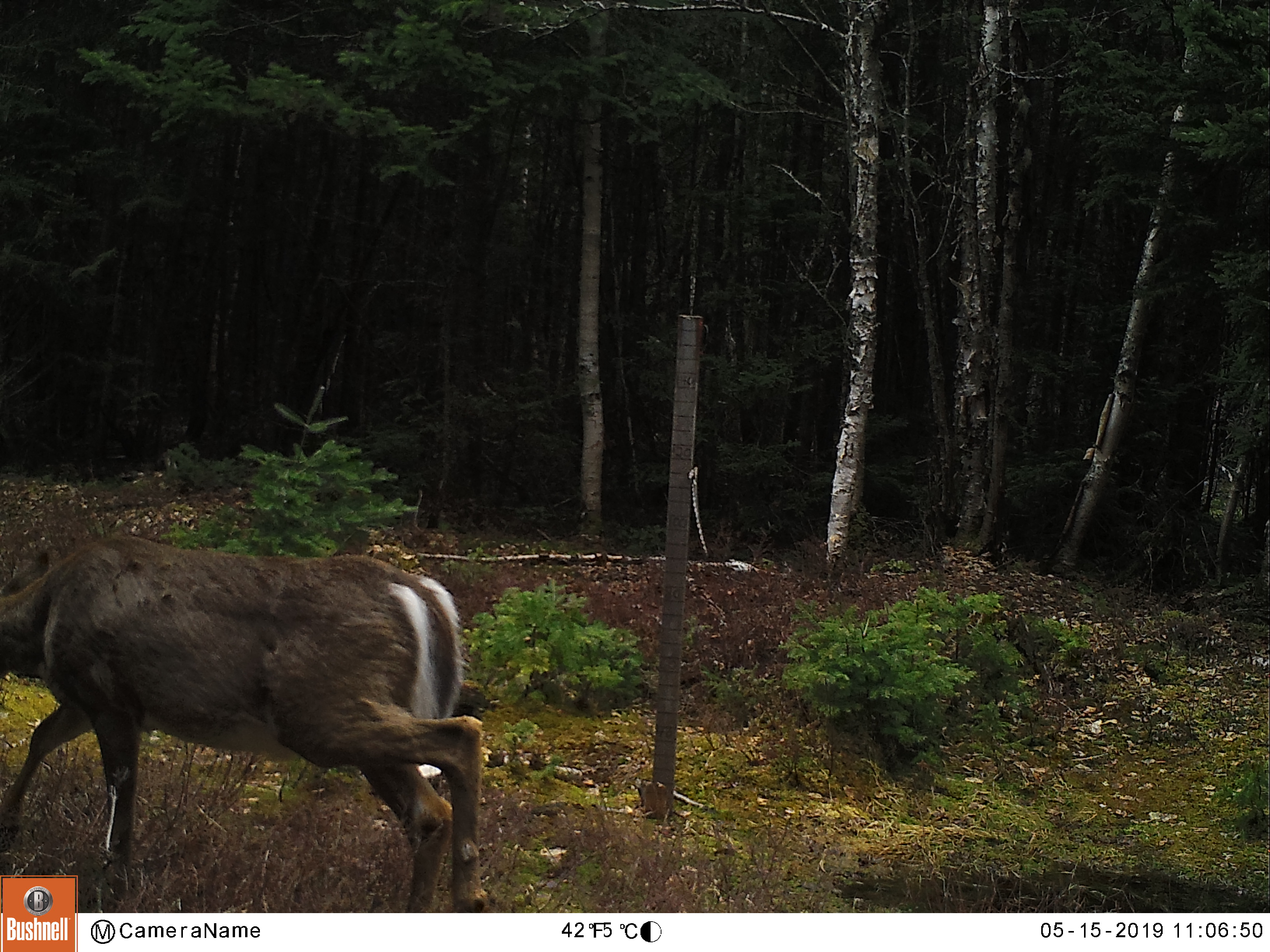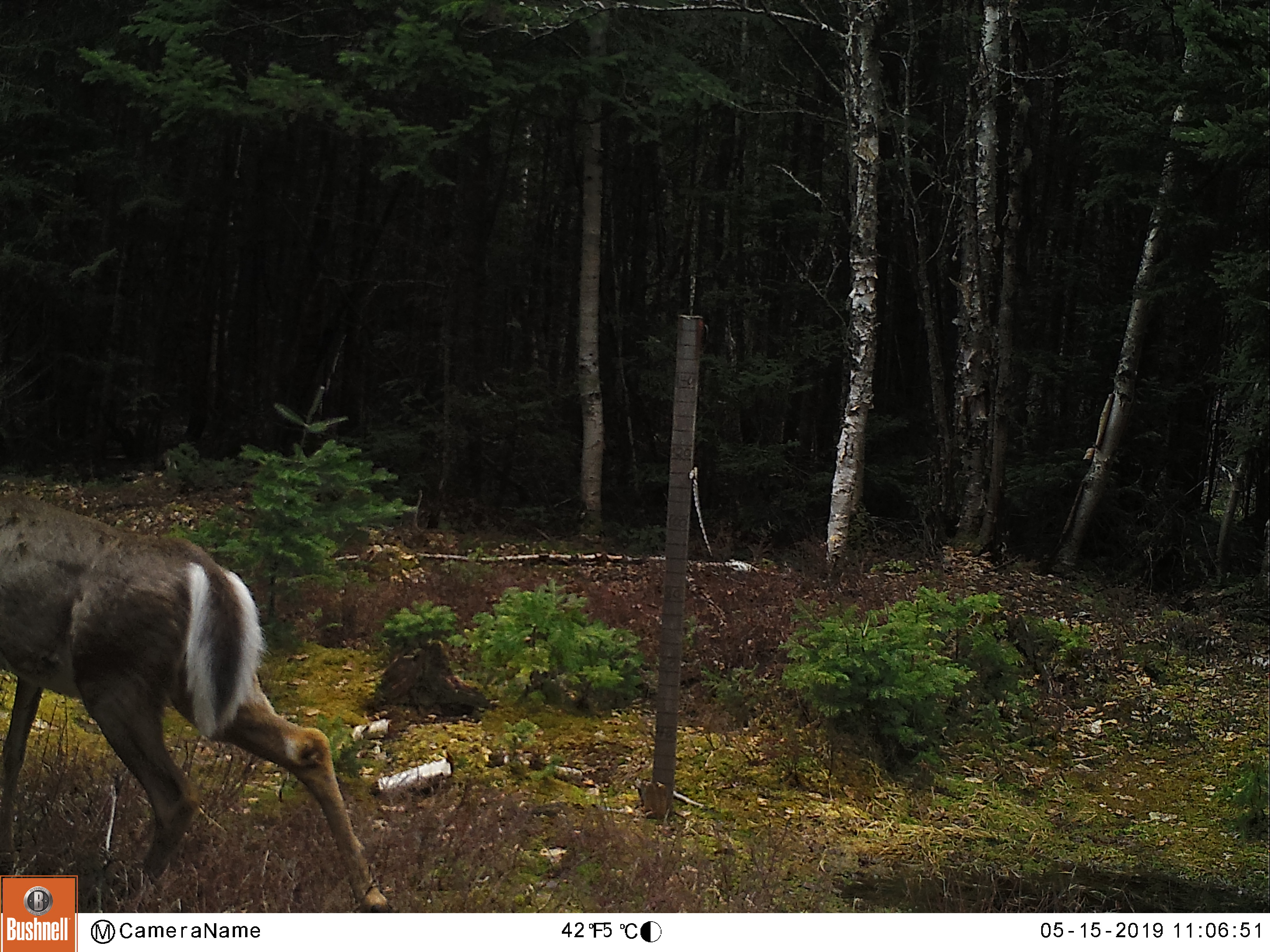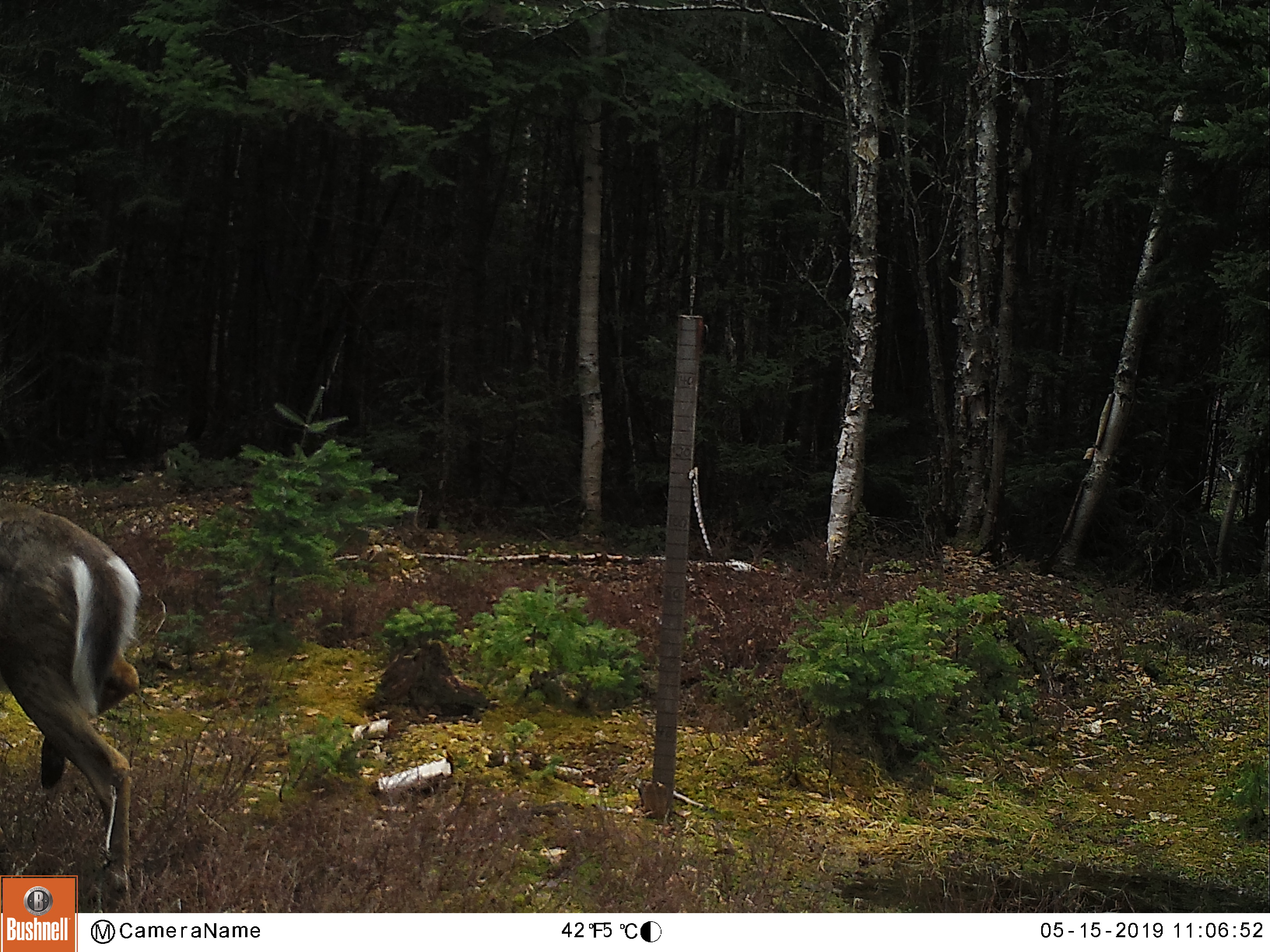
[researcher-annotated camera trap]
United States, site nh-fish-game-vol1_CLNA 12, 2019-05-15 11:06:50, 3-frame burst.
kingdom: Animalia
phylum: Chordata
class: Mammalia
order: Artiodactyla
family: Cervidae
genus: Odocoileus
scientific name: Odocoileus virginianus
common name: white-tailed deer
White-tailed deer (Odocoileus virginianus).